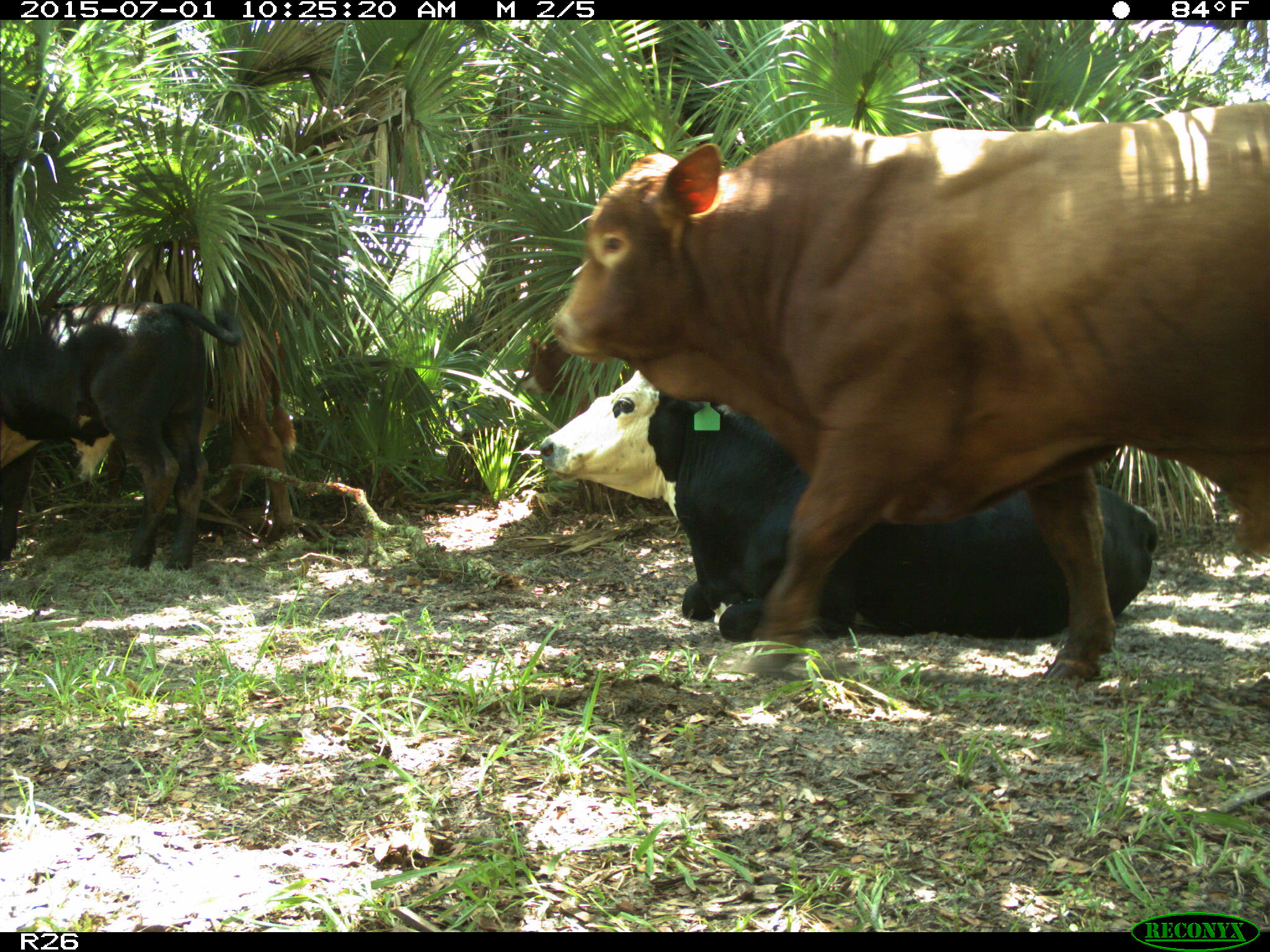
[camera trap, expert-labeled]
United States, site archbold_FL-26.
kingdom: Animalia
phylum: Chordata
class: Mammalia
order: Artiodactyla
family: Bovidae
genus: Bos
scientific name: Bos taurus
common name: domestic cow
Bos taurus (domestic cow).